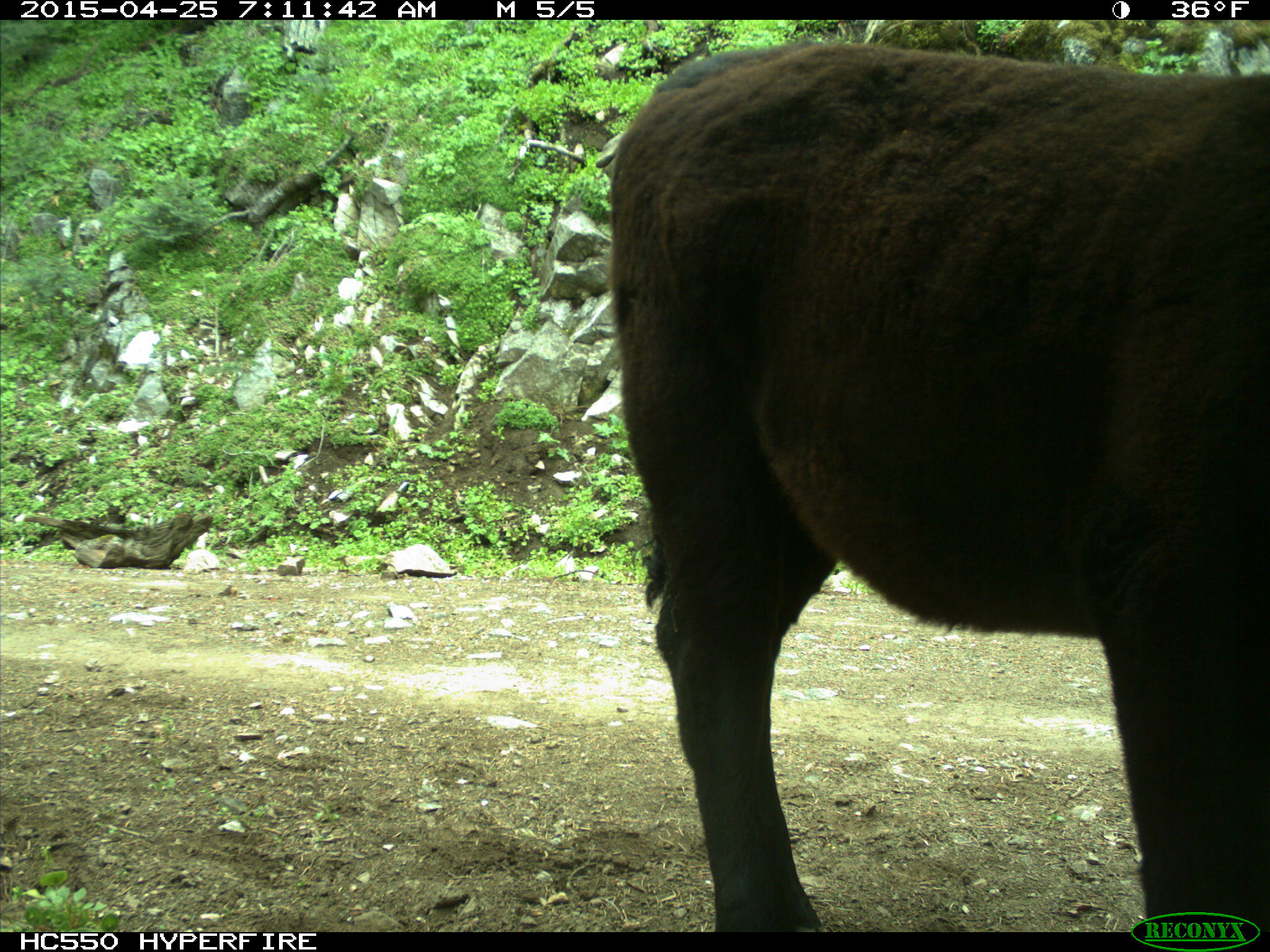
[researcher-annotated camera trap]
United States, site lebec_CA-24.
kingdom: Animalia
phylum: Chordata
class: Mammalia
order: Artiodactyla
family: Bovidae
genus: Bos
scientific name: Bos taurus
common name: domestic cow